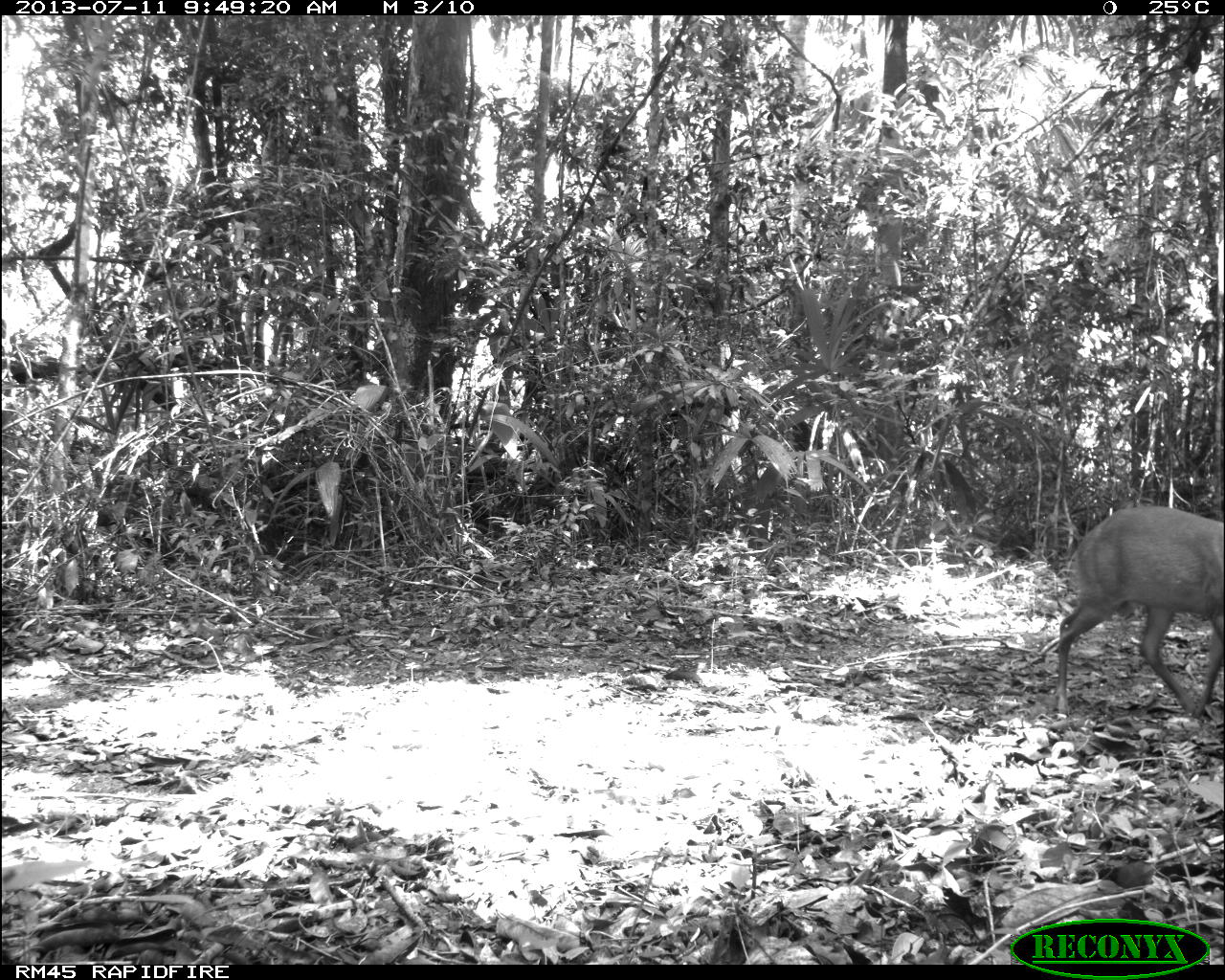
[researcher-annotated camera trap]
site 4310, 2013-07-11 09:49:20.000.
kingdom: Animalia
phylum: Chordata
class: Mammalia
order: Artiodactyla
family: Cervidae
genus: Mazama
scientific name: Mazama temama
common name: central american red brocket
Mazama temama (central american red brocket), count 1, sex male.